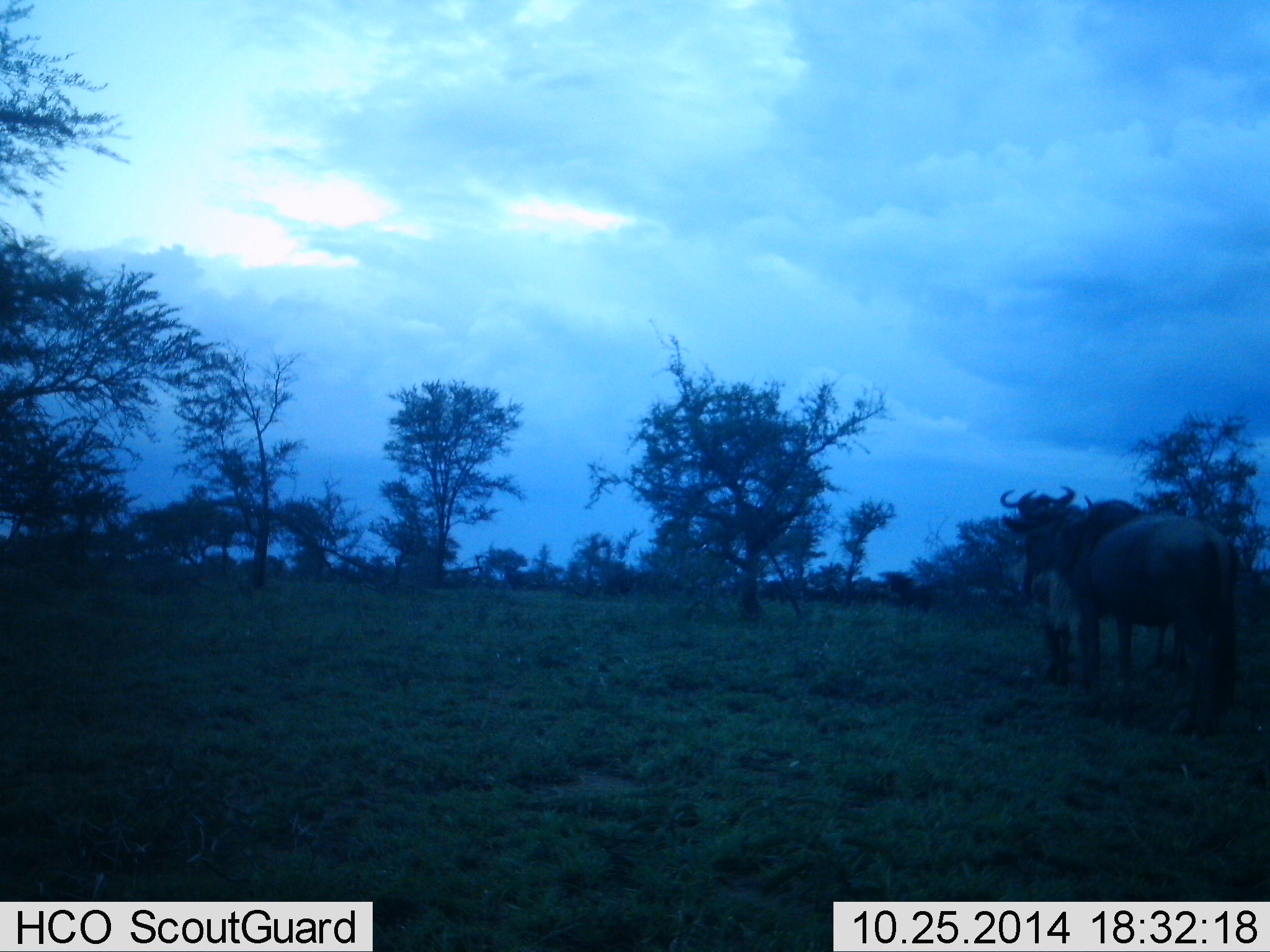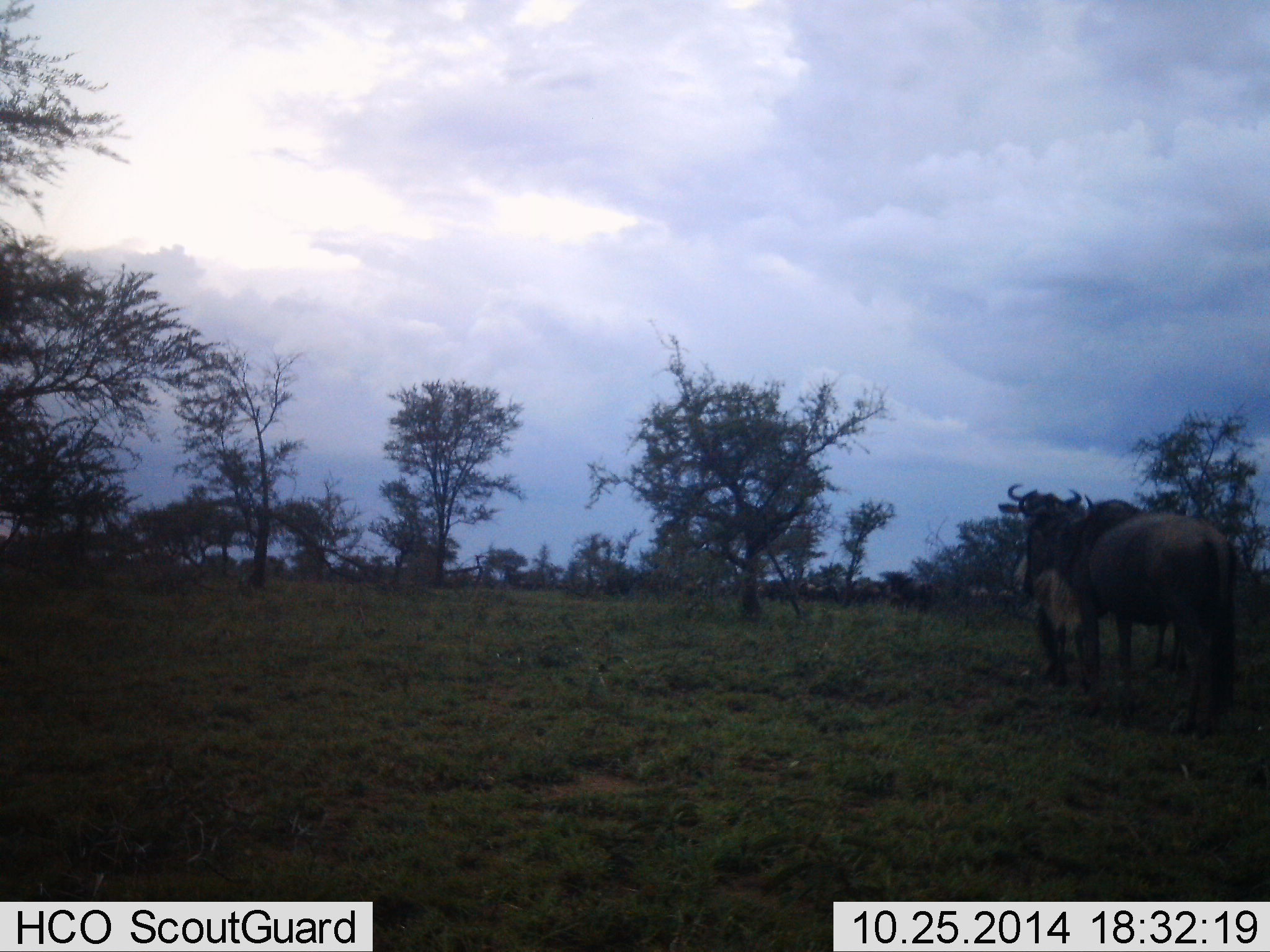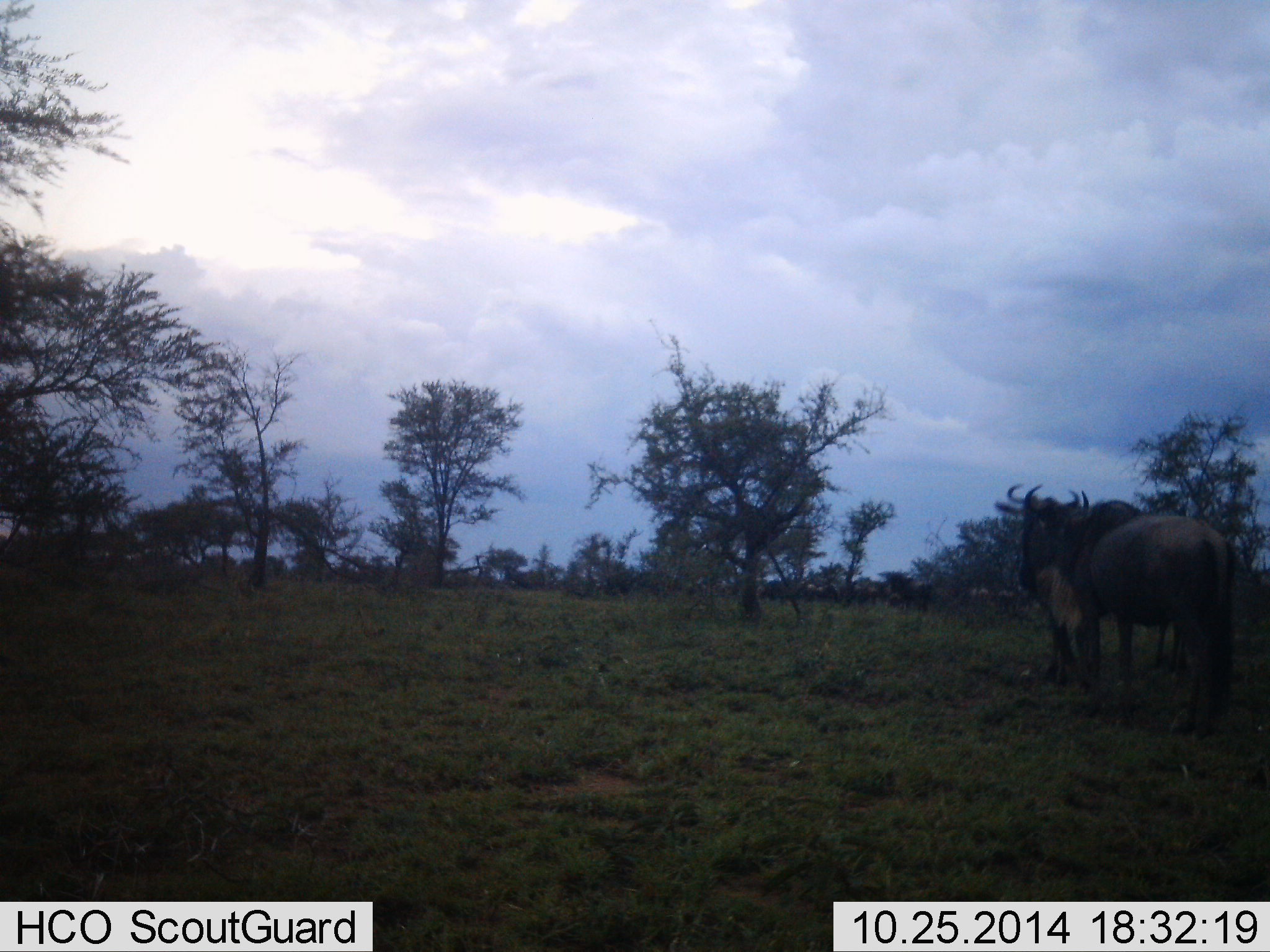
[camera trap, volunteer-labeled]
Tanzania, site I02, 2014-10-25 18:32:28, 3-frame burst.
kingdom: Animalia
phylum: Chordata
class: Mammalia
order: Artiodactyla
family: Bovidae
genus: Connochaetes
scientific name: Connochaetes taurinus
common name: blue wildebeest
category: wildebeest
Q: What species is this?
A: Wildebeest (blue wildebeest) (Connochaetes taurinus).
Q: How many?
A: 2.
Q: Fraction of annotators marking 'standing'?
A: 80%.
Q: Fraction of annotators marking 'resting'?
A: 0%.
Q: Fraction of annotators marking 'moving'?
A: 10%.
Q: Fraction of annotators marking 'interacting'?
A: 40%.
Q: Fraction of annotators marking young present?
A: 0%.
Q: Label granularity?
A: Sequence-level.